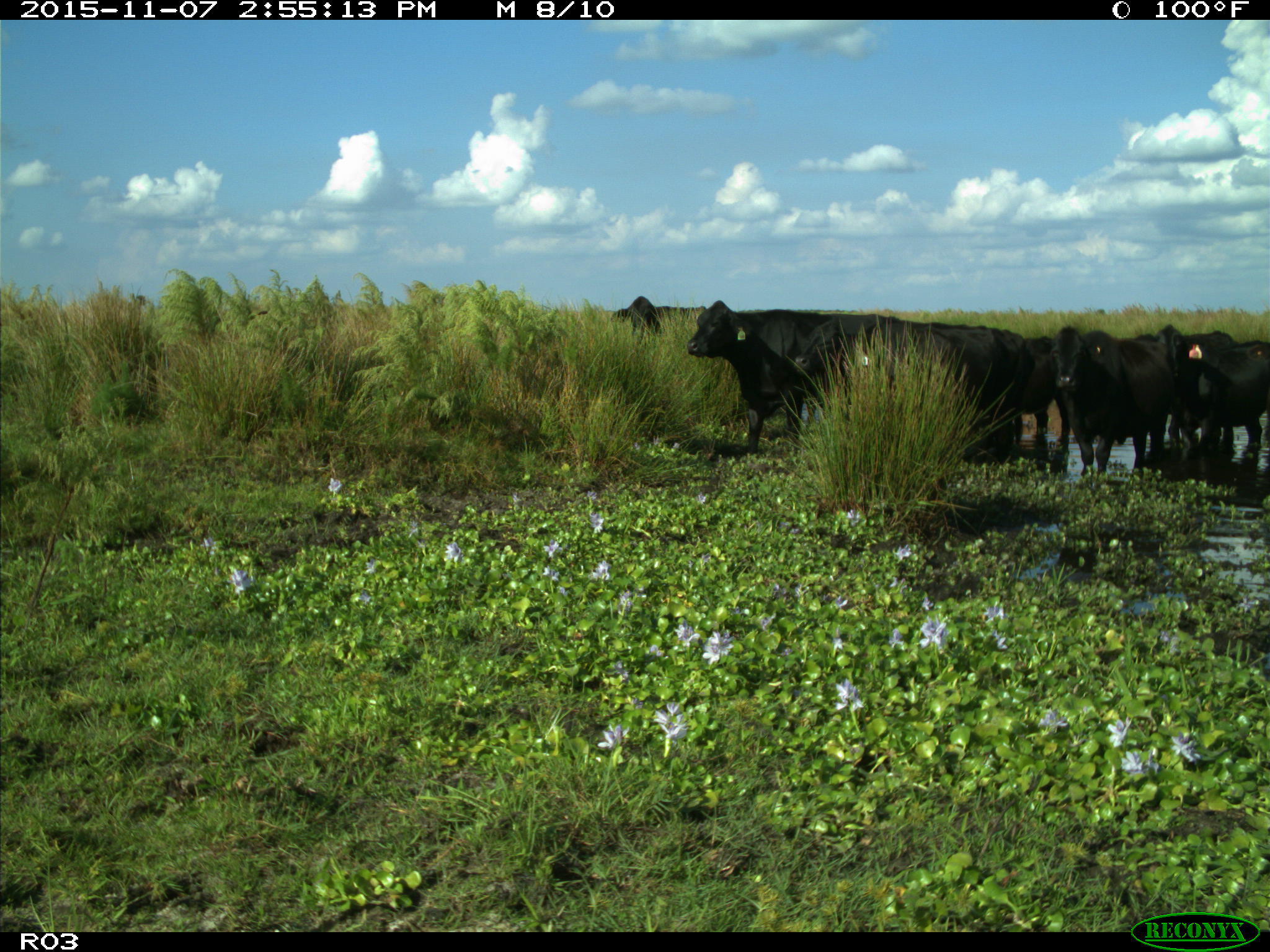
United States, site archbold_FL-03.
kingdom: Animalia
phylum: Chordata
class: Mammalia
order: Artiodactyla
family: Bovidae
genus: Bos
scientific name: Bos taurus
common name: domestic cow